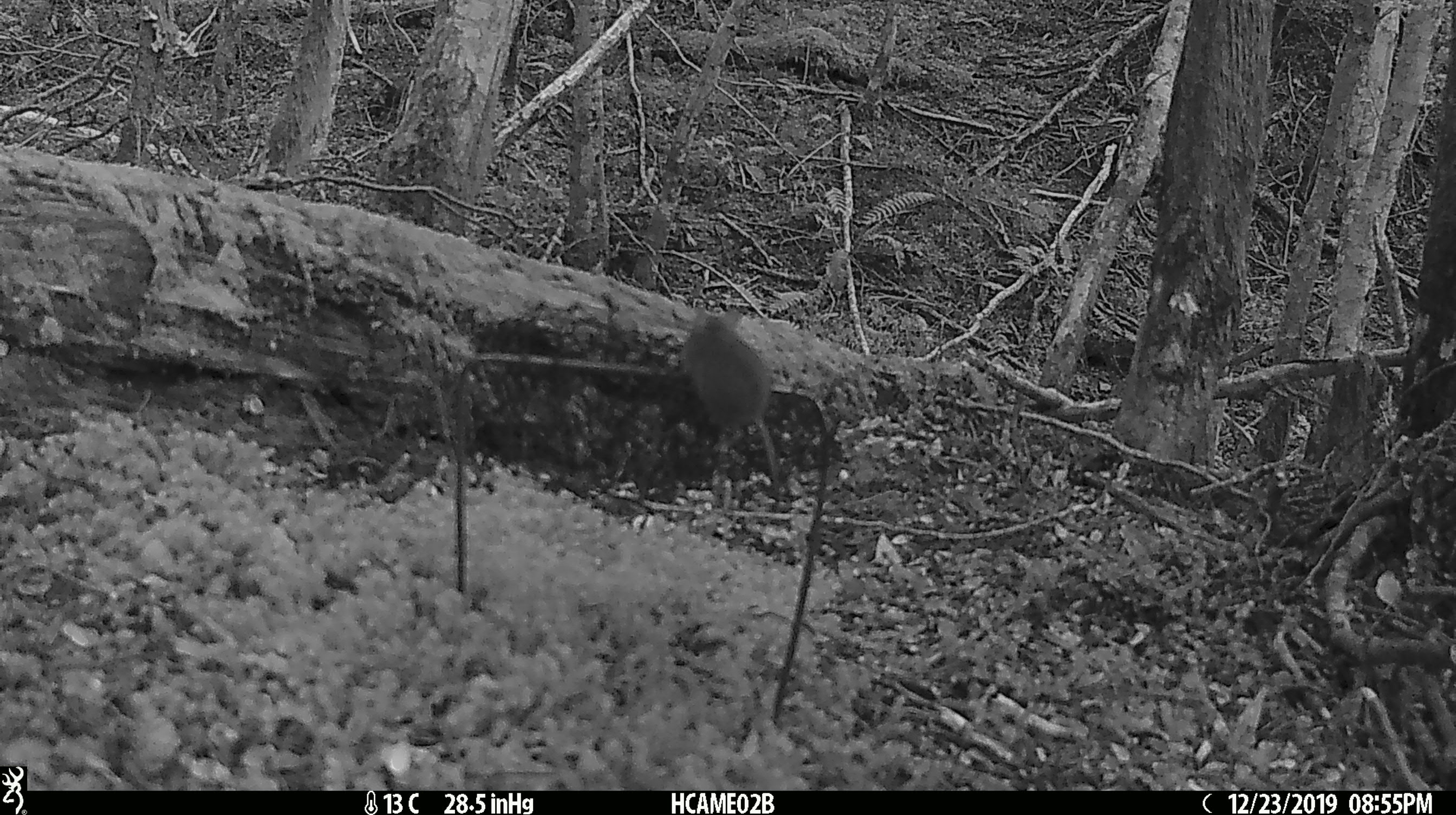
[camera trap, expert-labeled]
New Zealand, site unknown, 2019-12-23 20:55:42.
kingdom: Animalia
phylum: Chordata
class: Mammalia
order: Rodentia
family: Muridae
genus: Mus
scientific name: Mus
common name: mouse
Mouse (Mus).